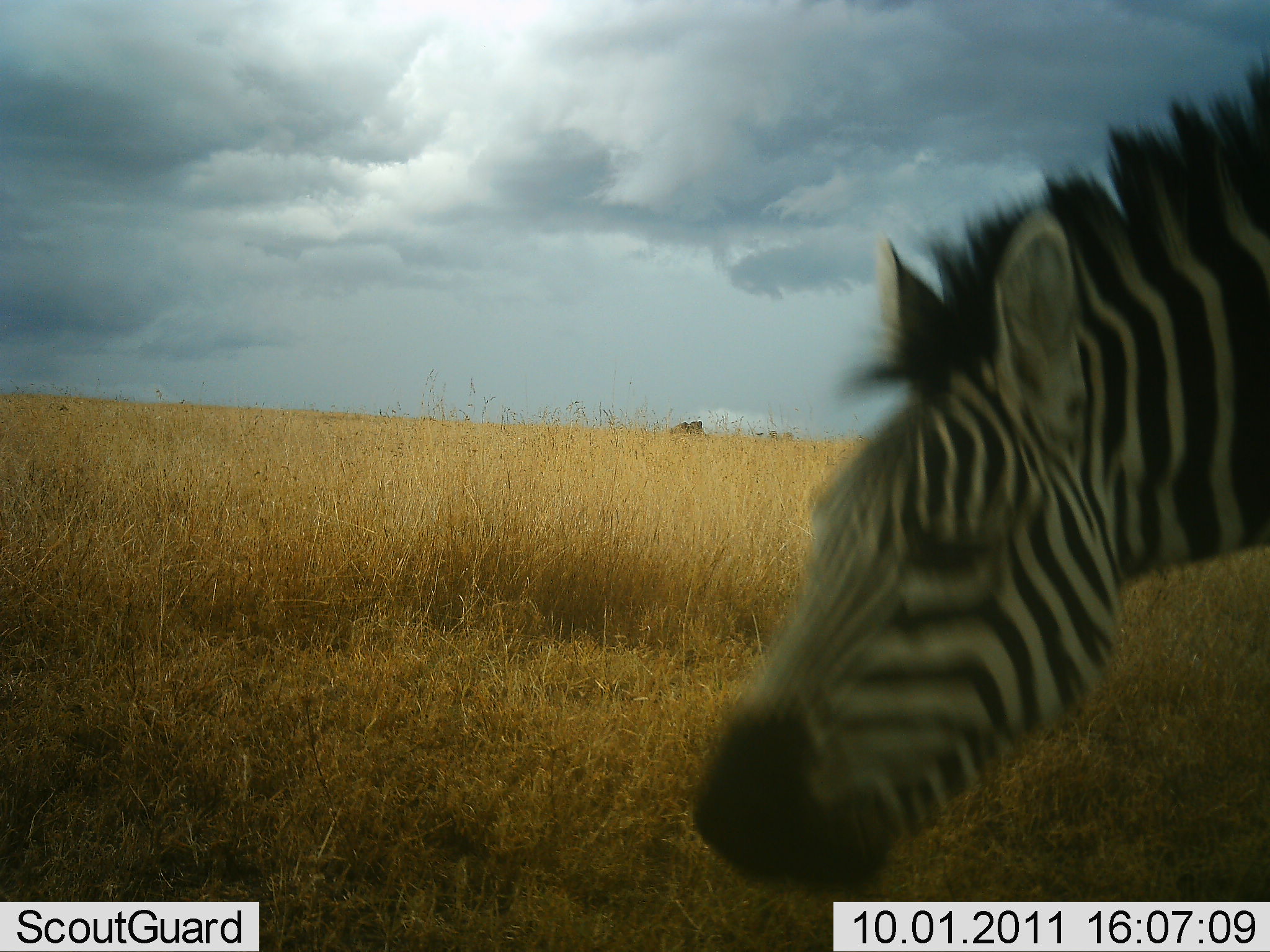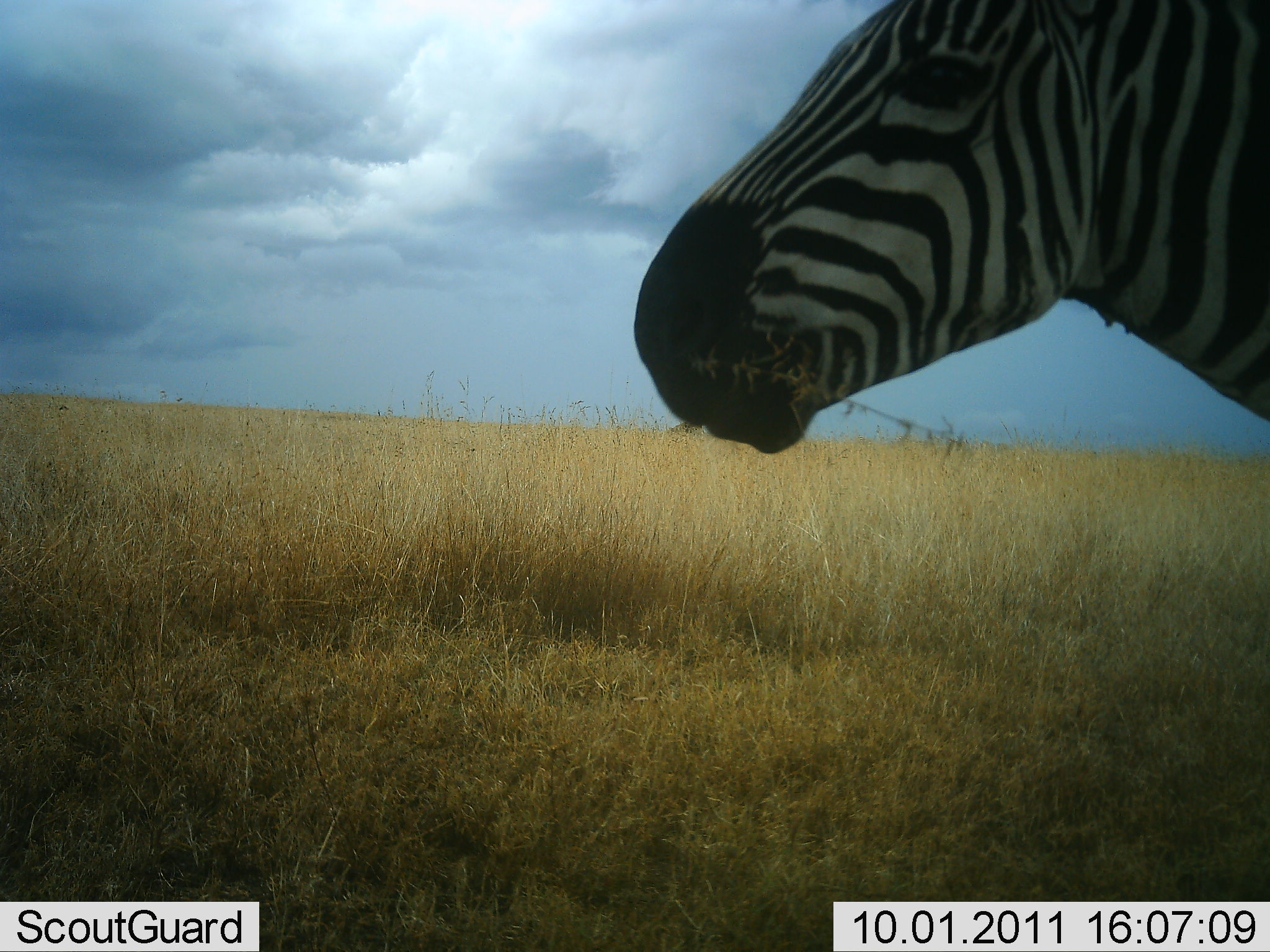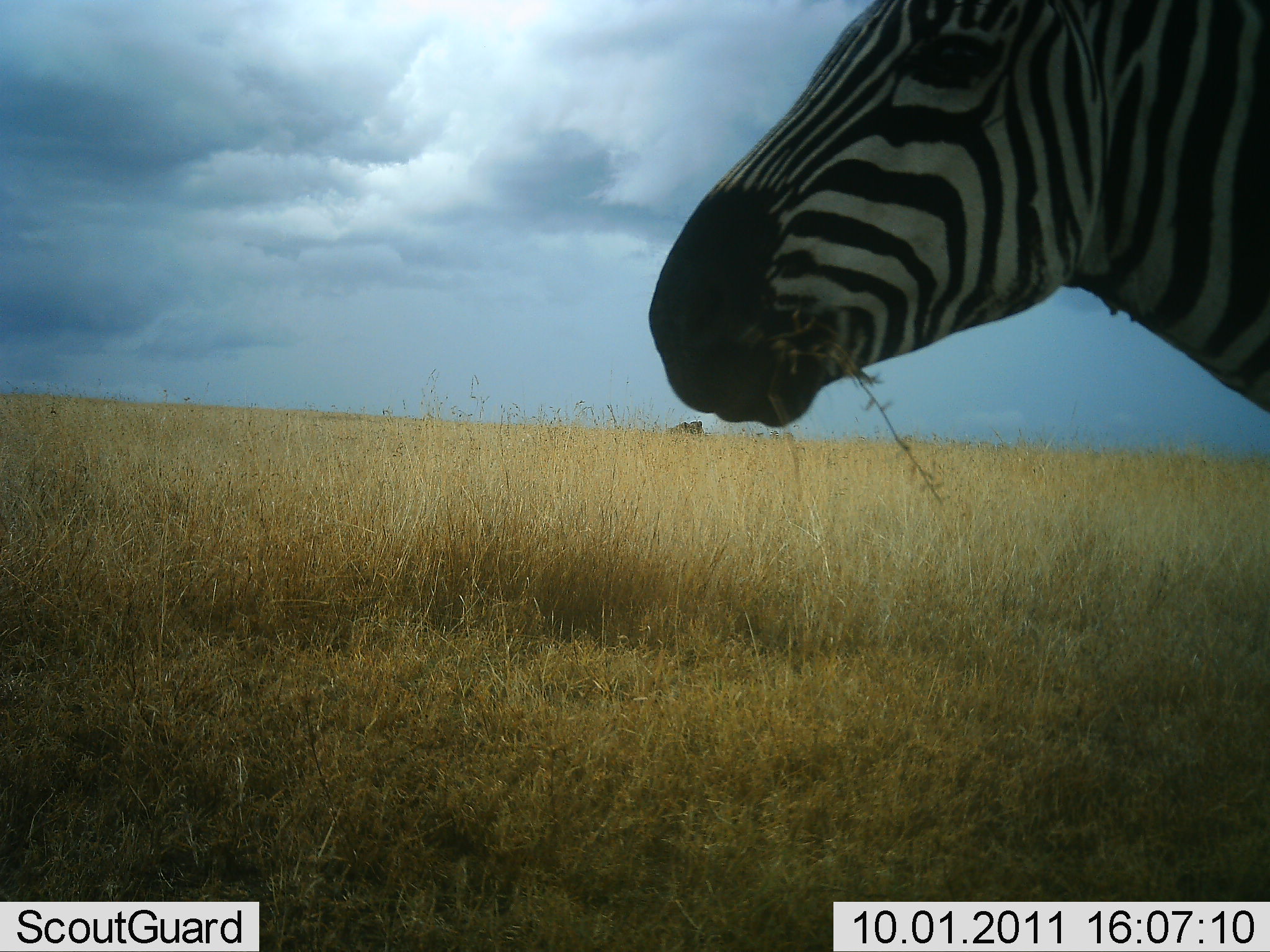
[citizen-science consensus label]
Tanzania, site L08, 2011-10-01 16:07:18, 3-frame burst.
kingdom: Animalia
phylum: Chordata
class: Mammalia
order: Perissodactyla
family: Equidae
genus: Equus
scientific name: Equus quagga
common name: plains zebra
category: zebra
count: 1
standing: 17%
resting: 0%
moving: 17%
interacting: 0%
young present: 0%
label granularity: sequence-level